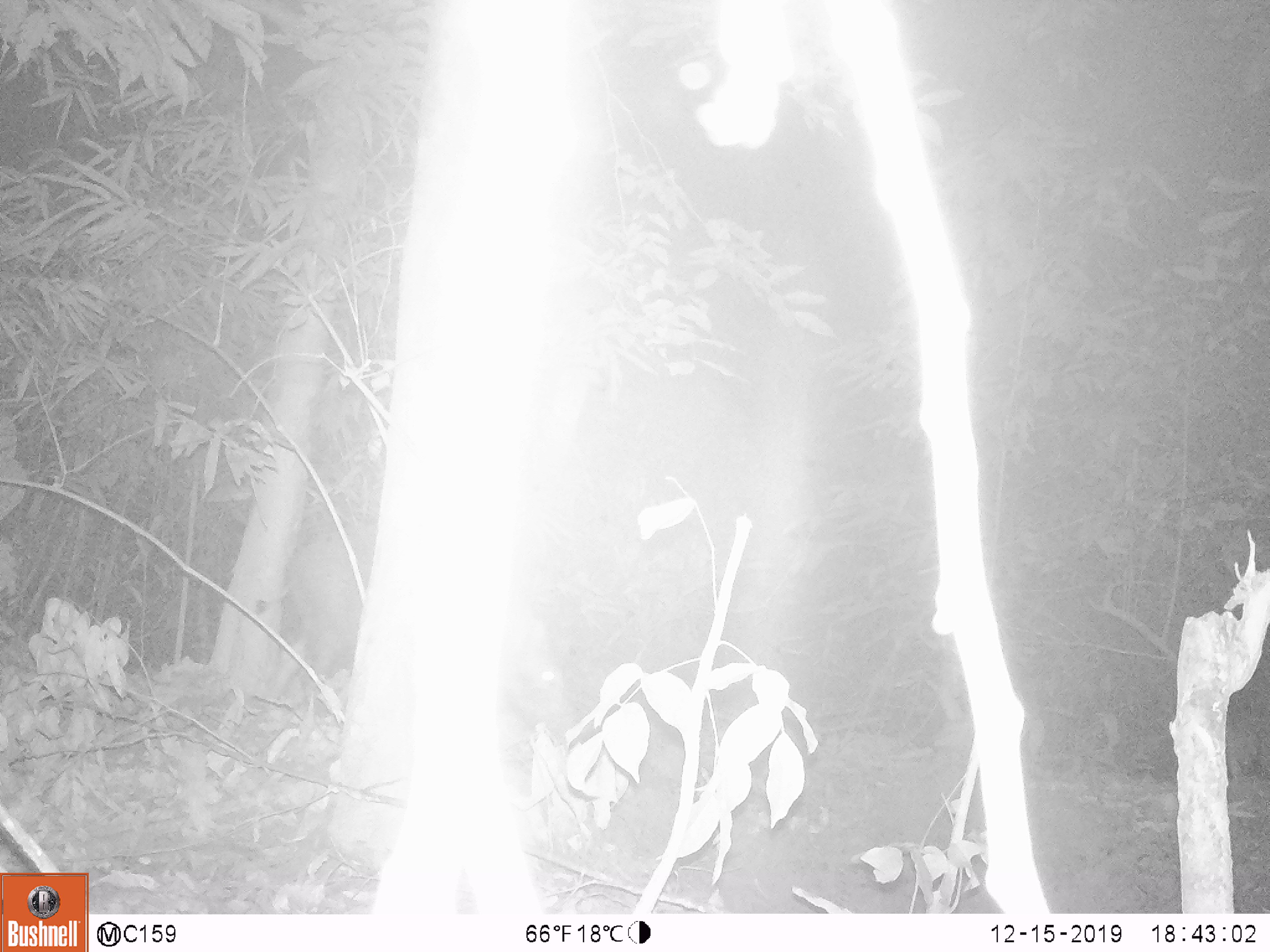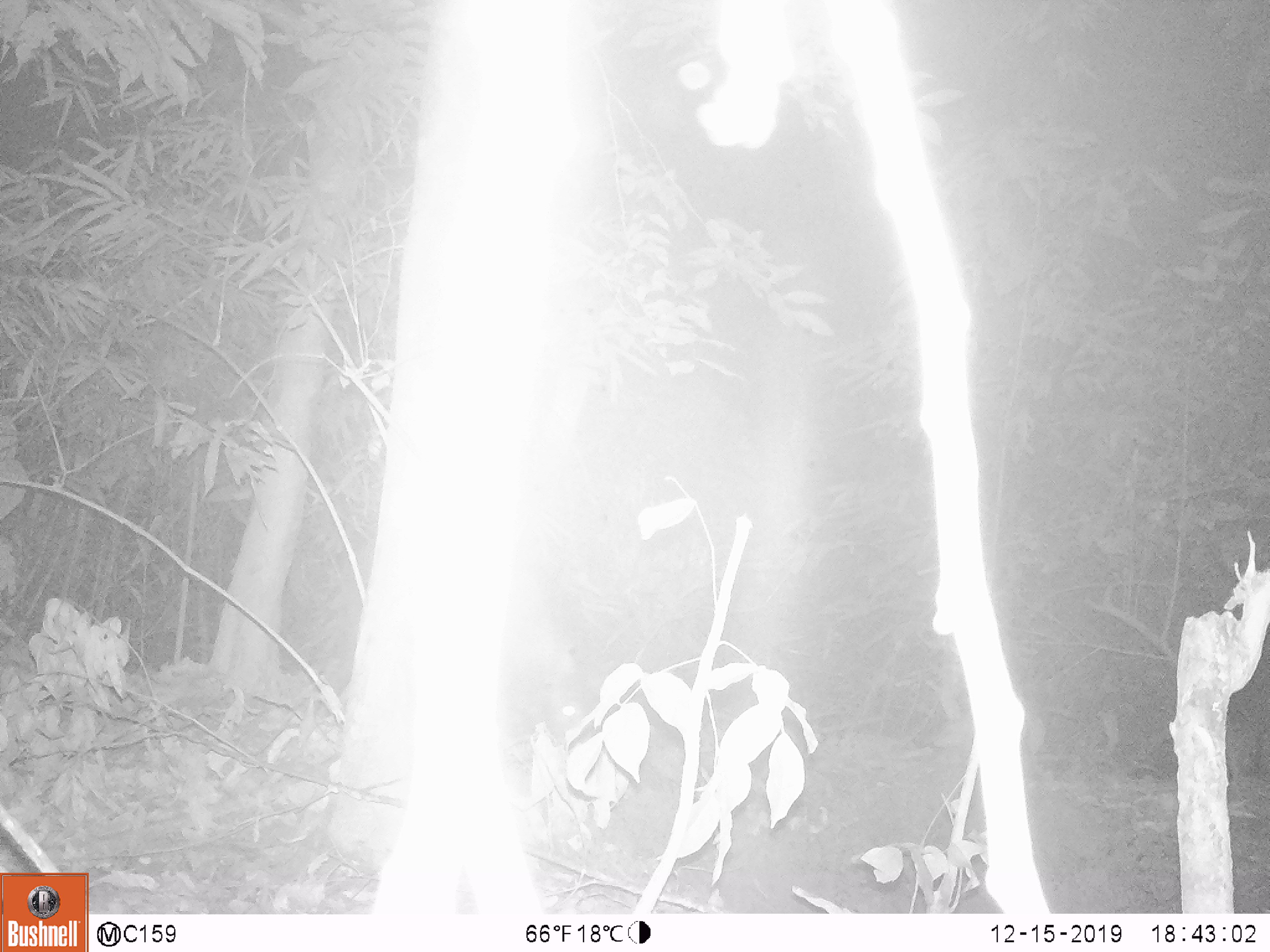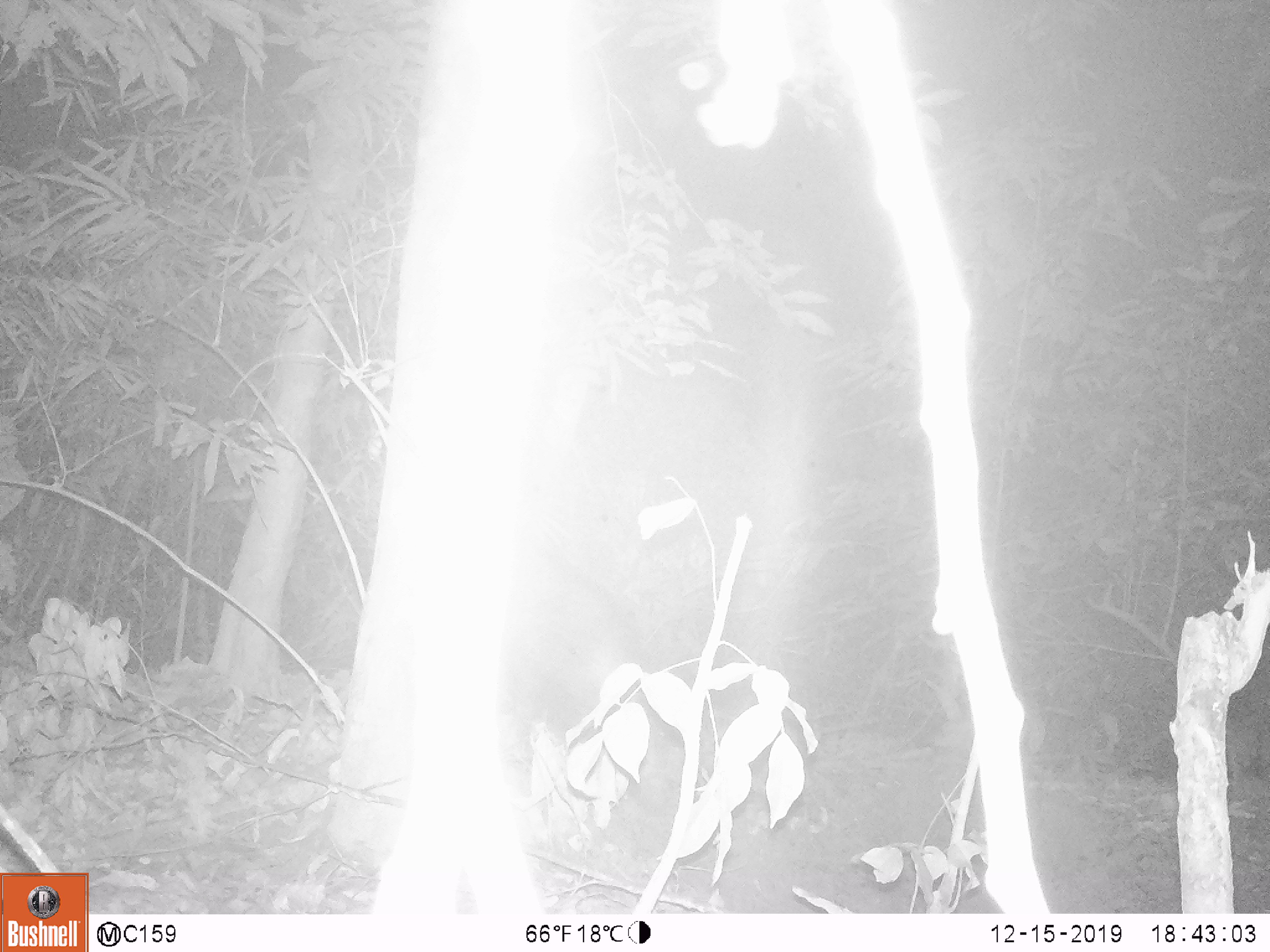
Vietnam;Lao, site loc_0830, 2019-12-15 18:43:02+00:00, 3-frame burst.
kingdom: Animalia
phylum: Chordata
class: Mammalia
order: Artiodactyla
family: Suidae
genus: Sus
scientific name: Sus scrofa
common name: eurasian wild pig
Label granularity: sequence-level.